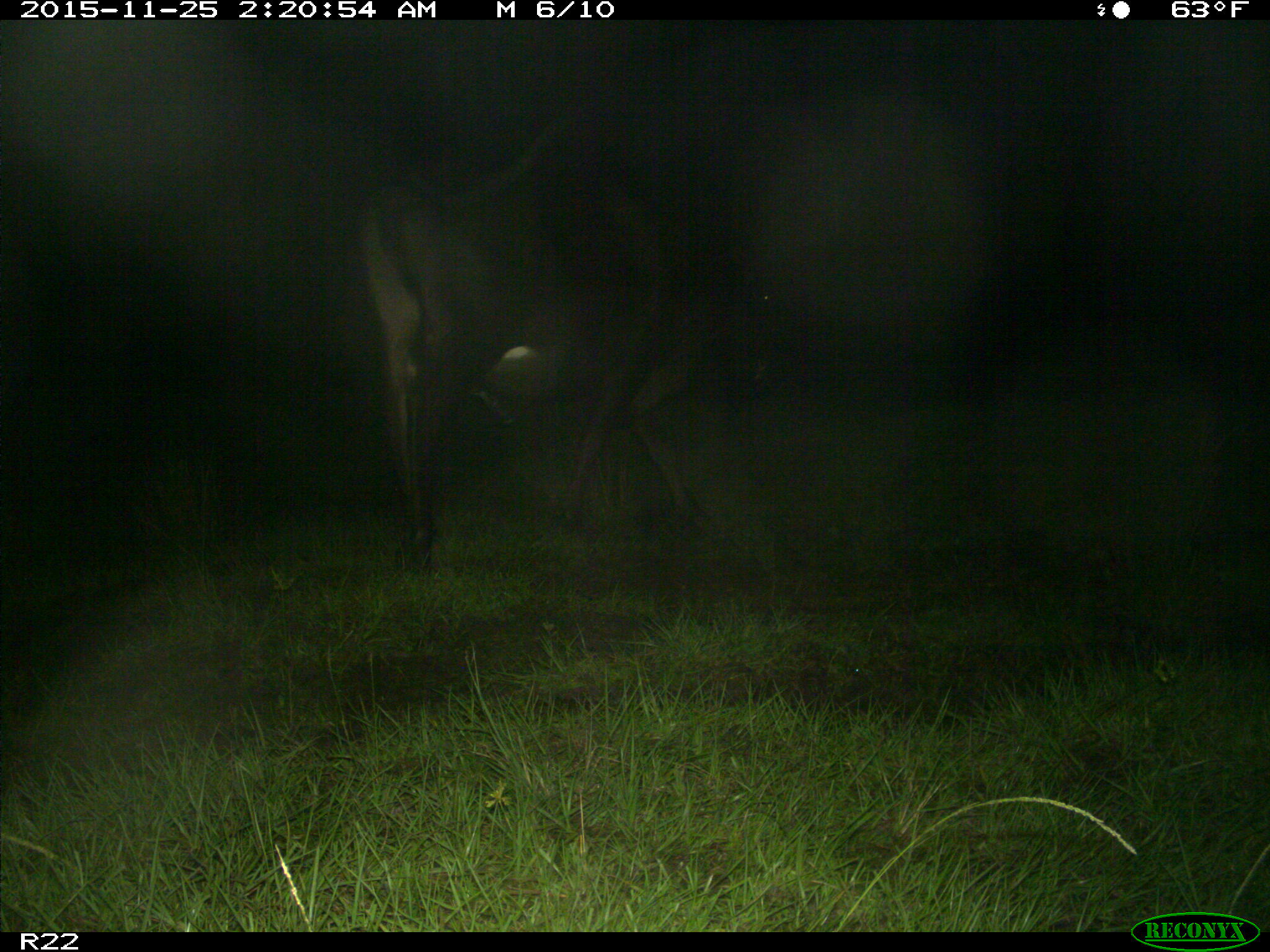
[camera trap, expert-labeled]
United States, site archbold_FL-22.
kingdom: Animalia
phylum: Chordata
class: Mammalia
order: Artiodactyla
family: Bovidae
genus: Bos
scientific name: Bos taurus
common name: domestic cow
Bos taurus (domestic cow).